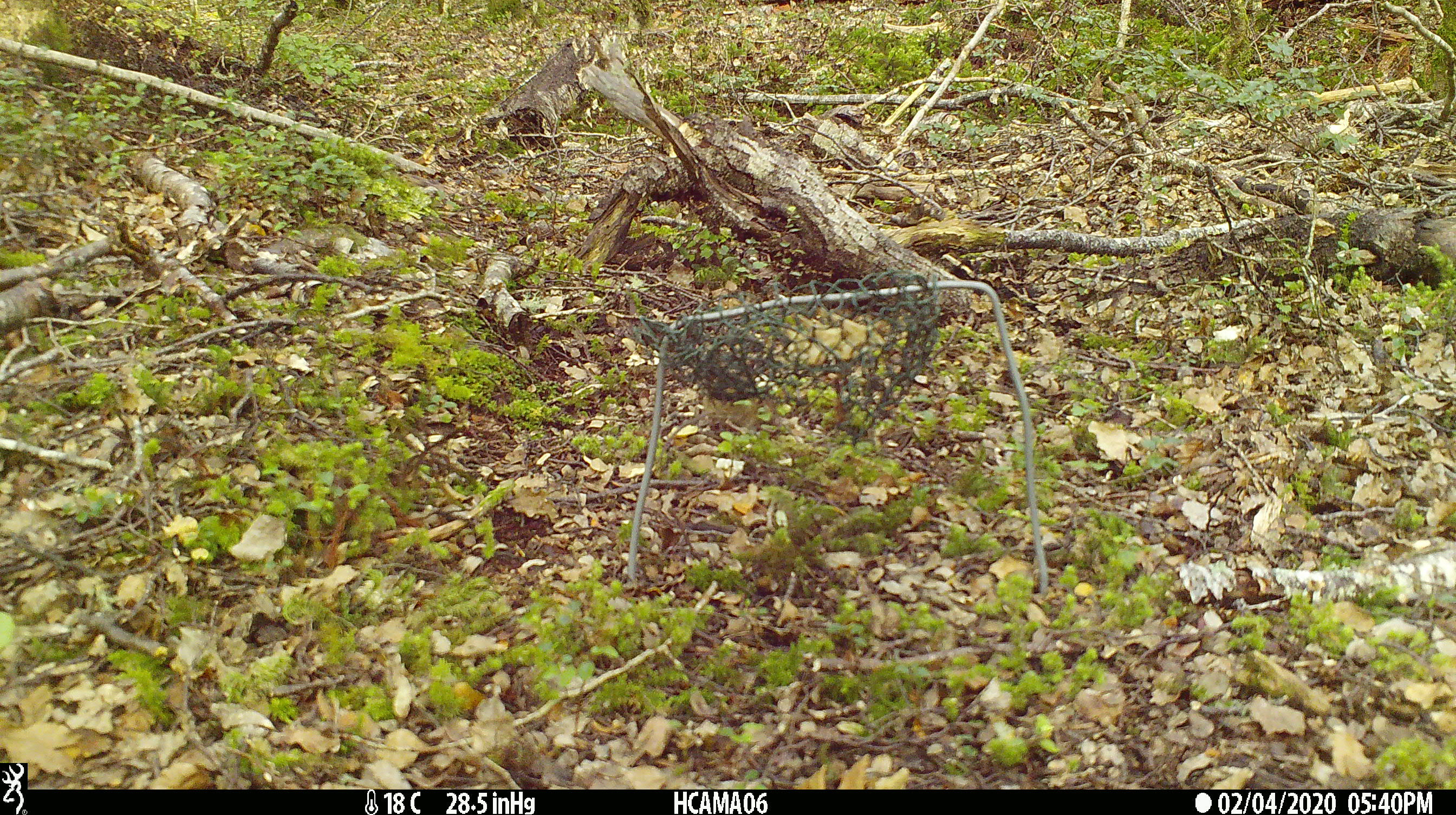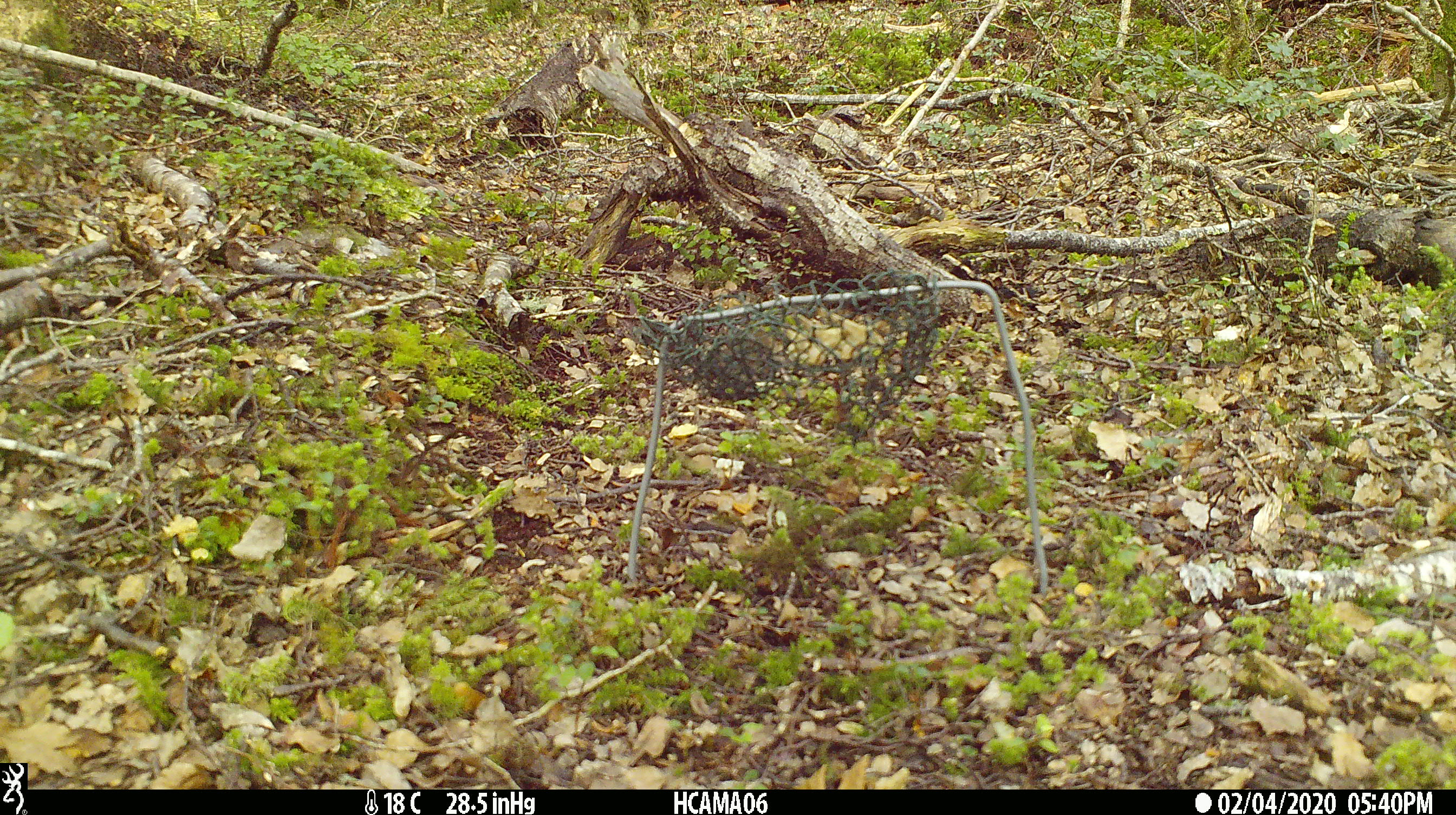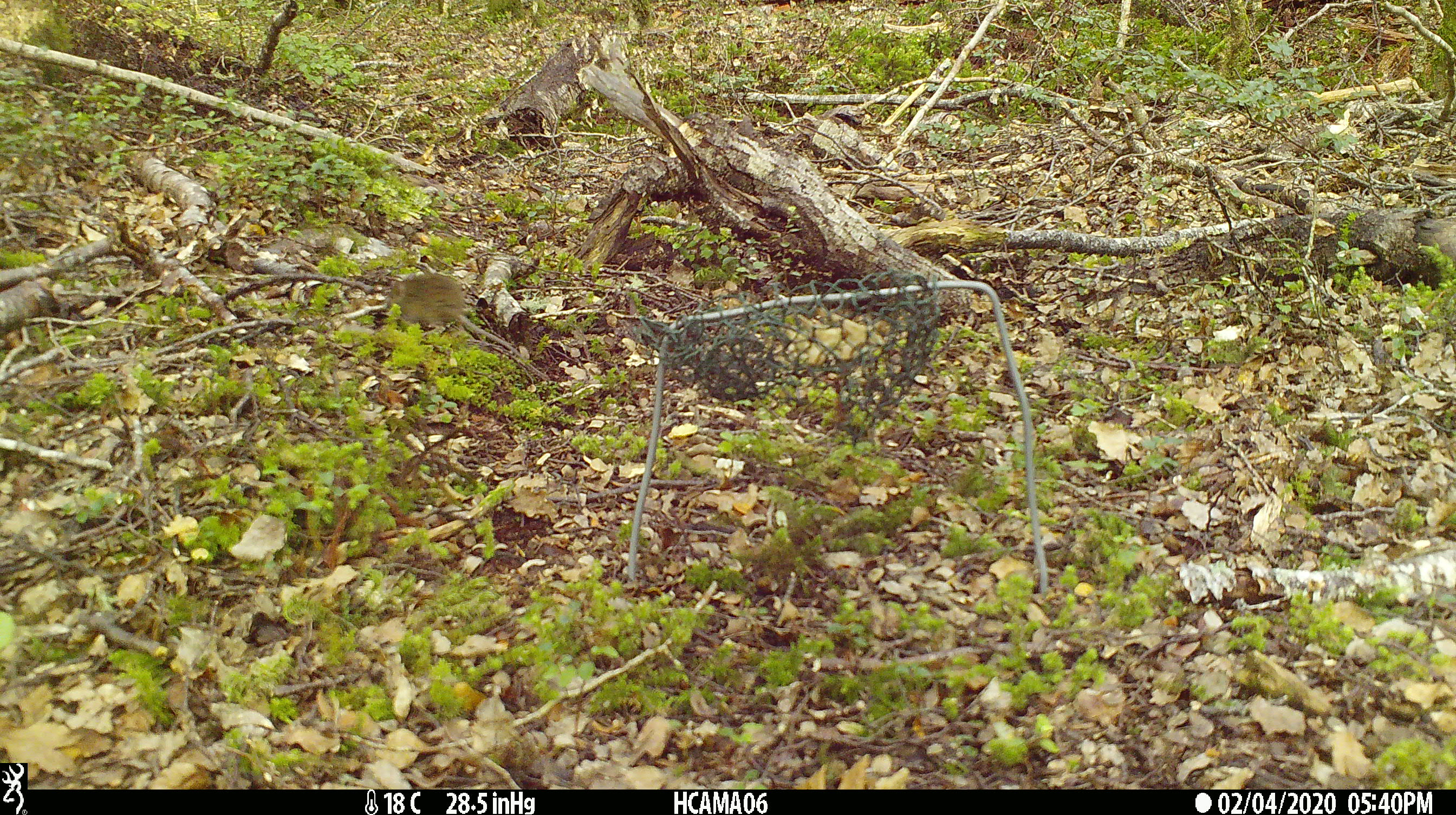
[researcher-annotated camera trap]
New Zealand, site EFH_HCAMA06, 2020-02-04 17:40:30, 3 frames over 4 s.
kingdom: Animalia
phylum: Chordata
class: Mammalia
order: Rodentia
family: Muridae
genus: Mus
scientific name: Mus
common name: mouse